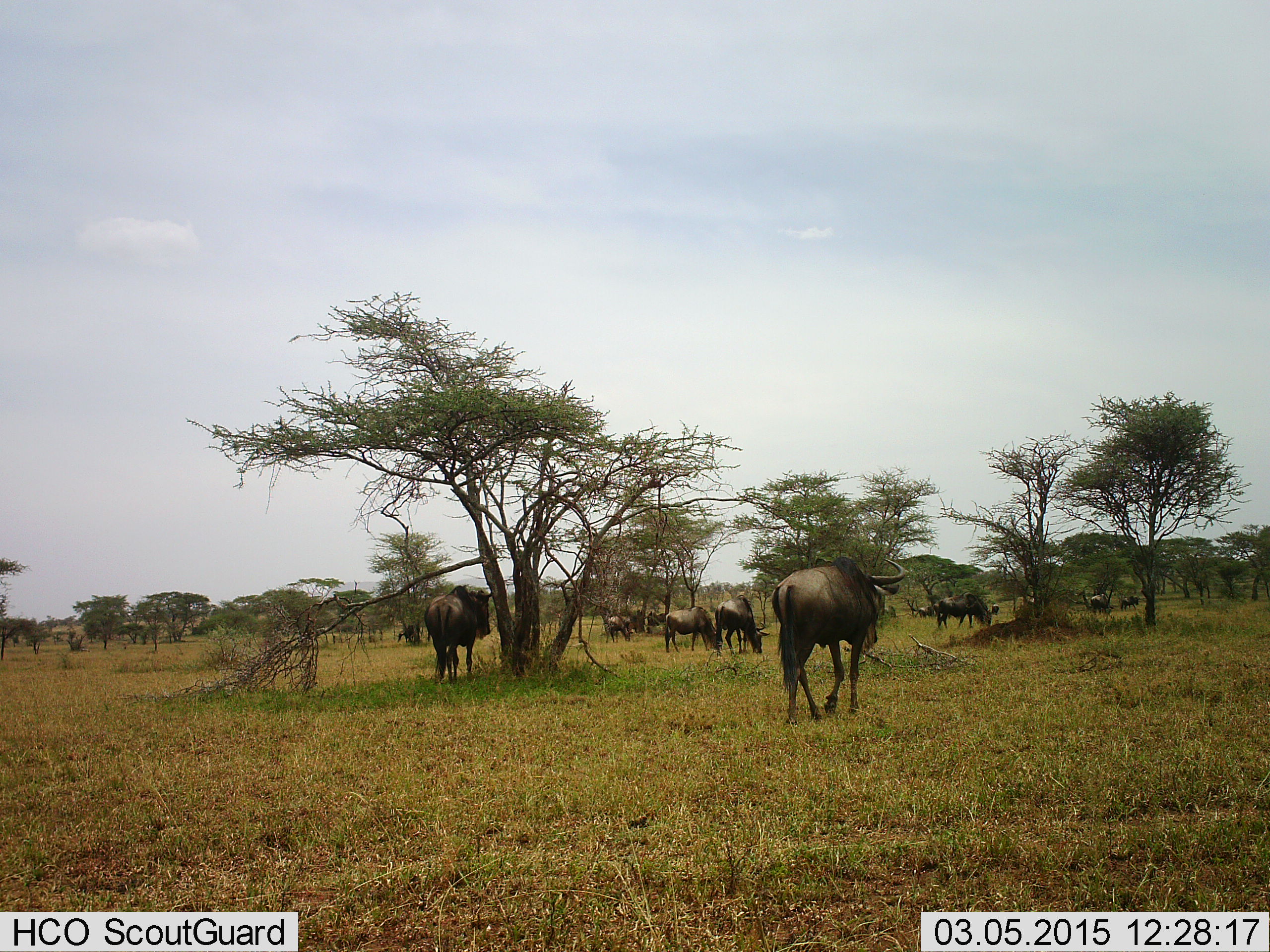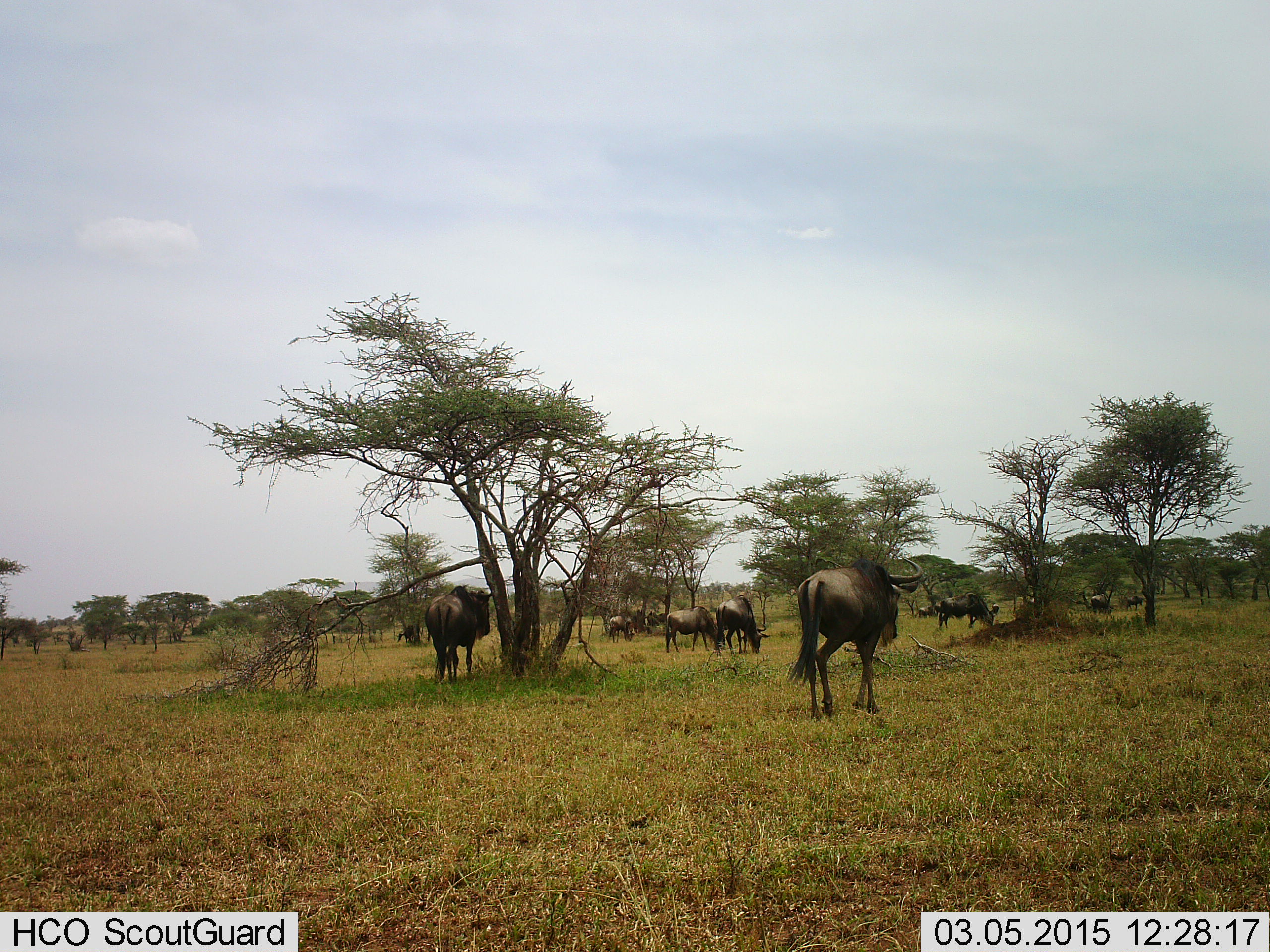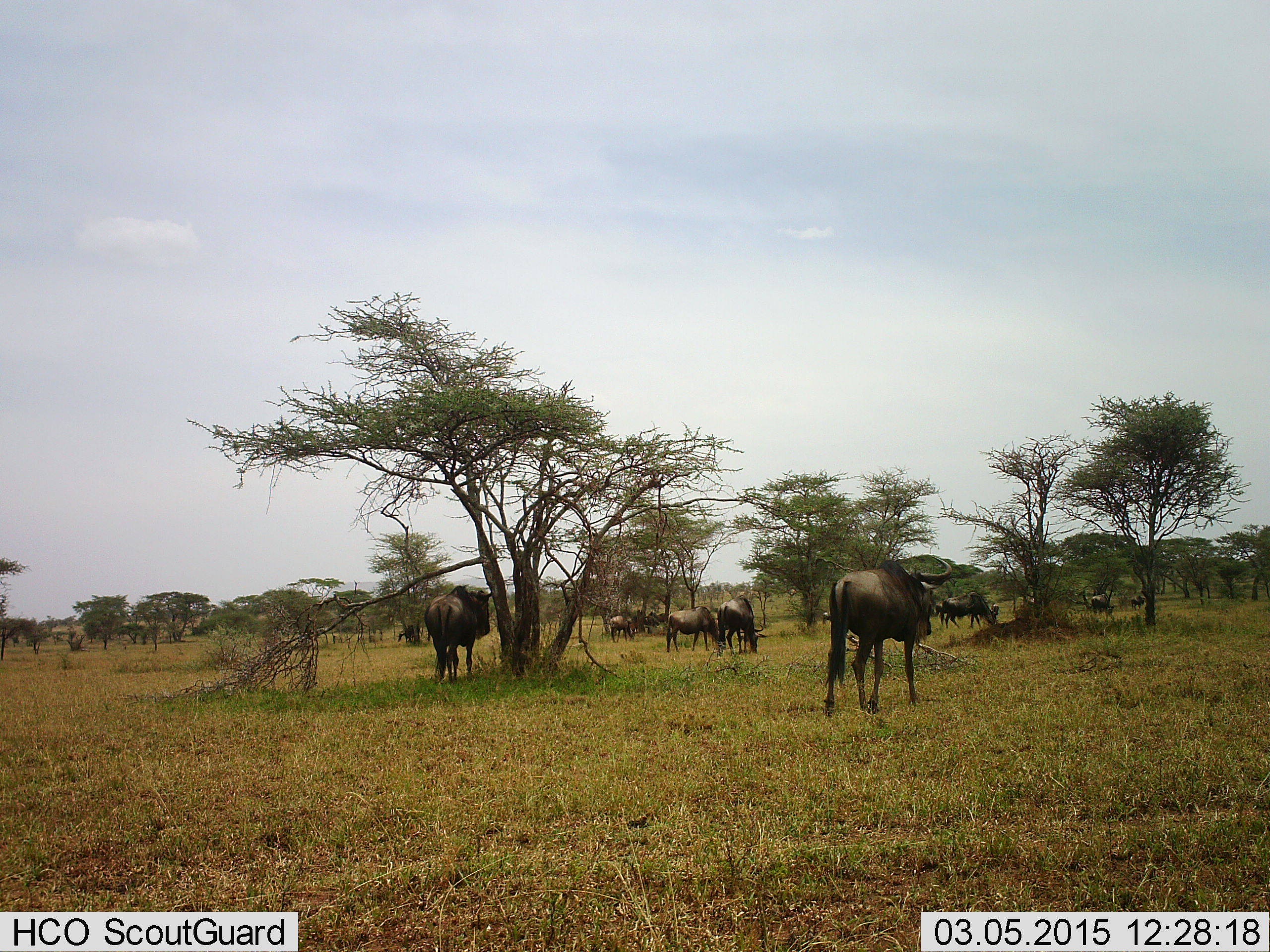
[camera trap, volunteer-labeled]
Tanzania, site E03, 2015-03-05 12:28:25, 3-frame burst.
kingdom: Animalia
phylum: Chordata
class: Mammalia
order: Artiodactyla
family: Bovidae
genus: Connochaetes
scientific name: Connochaetes taurinus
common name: blue wildebeest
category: wildebeest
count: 11-50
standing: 50%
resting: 0%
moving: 80%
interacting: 0%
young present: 10%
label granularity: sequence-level